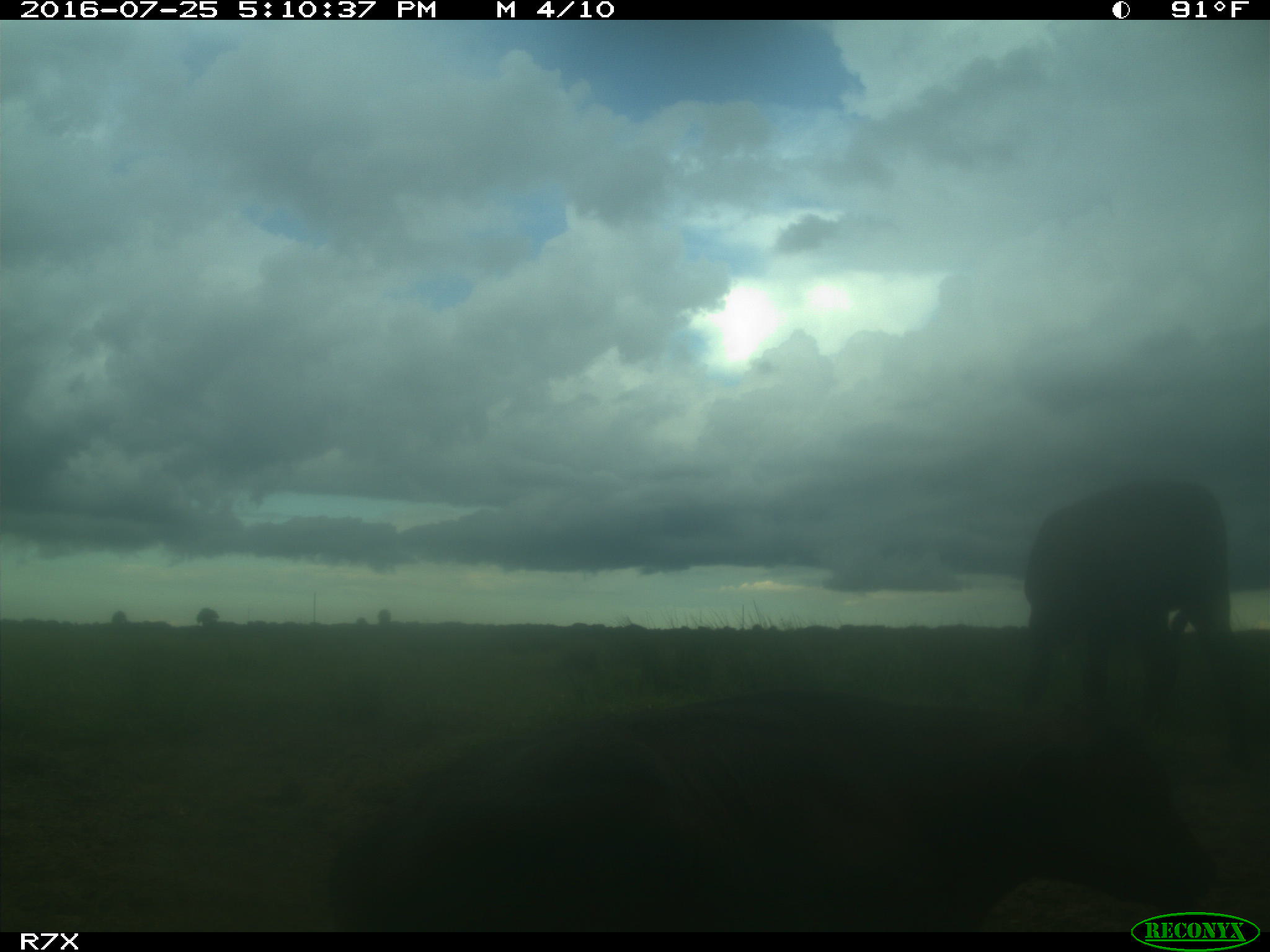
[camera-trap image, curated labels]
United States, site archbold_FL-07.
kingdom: Animalia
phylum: Chordata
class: Mammalia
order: Artiodactyla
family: Bovidae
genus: Bos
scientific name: Bos taurus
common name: domestic cow